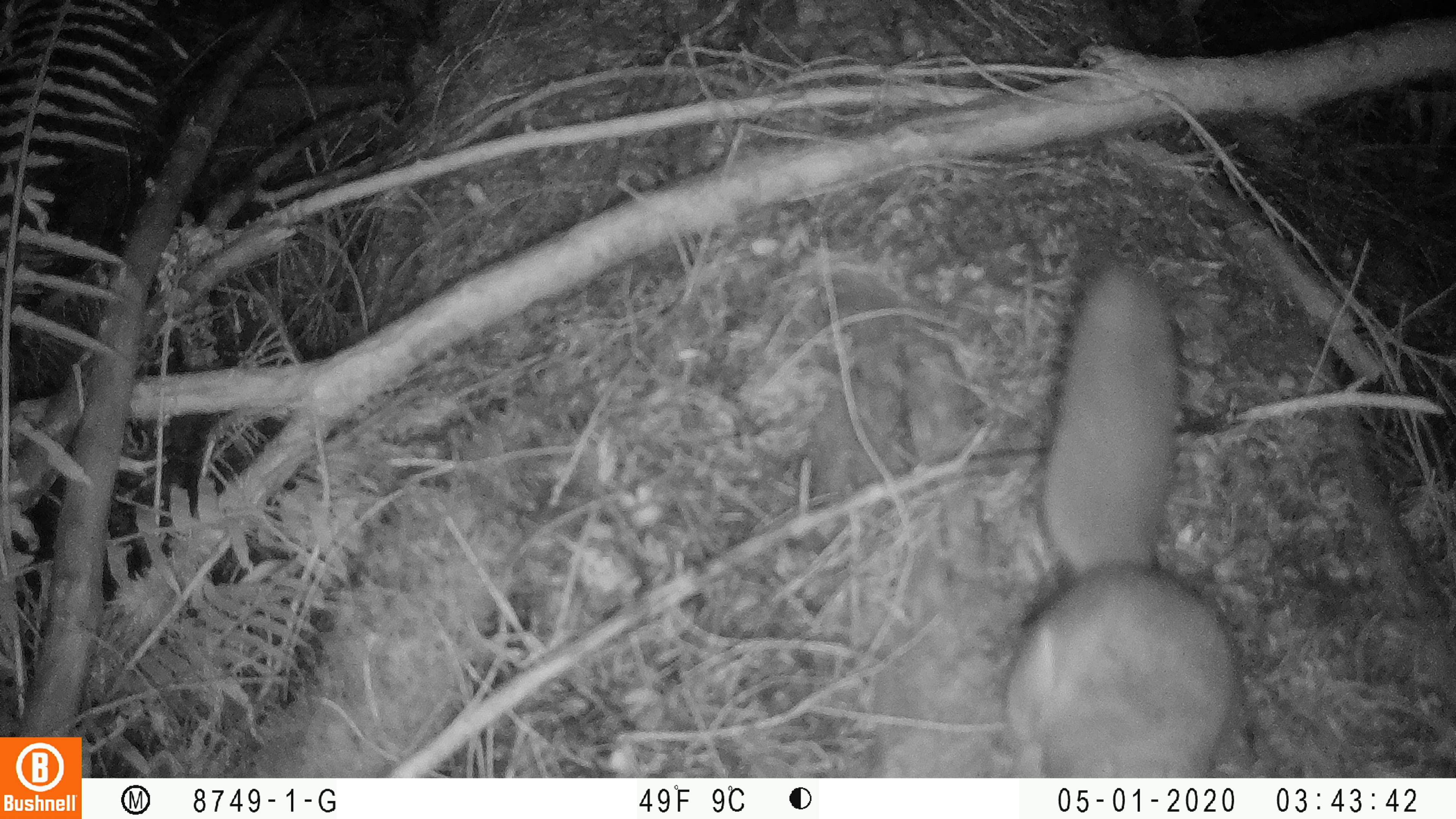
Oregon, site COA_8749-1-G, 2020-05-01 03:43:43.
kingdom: Animalia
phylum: Chordata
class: Mammalia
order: Rodentia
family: Sciuridae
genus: Glaucomys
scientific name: Glaucomys oregonensis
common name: humboldt's flying squirrel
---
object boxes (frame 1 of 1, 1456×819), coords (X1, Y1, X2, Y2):
humboldt's flying squirrel: (990, 247, 1271, 770)